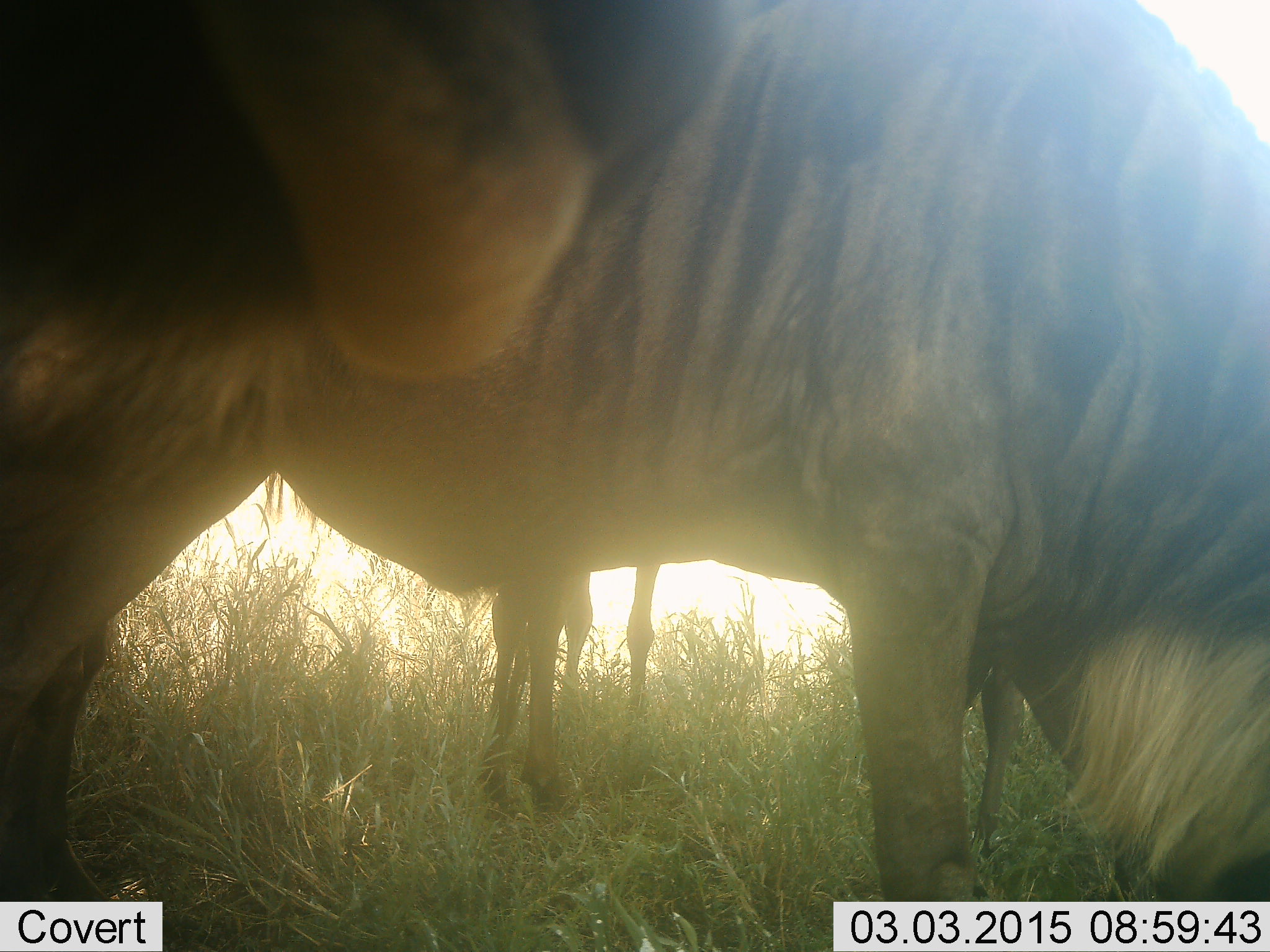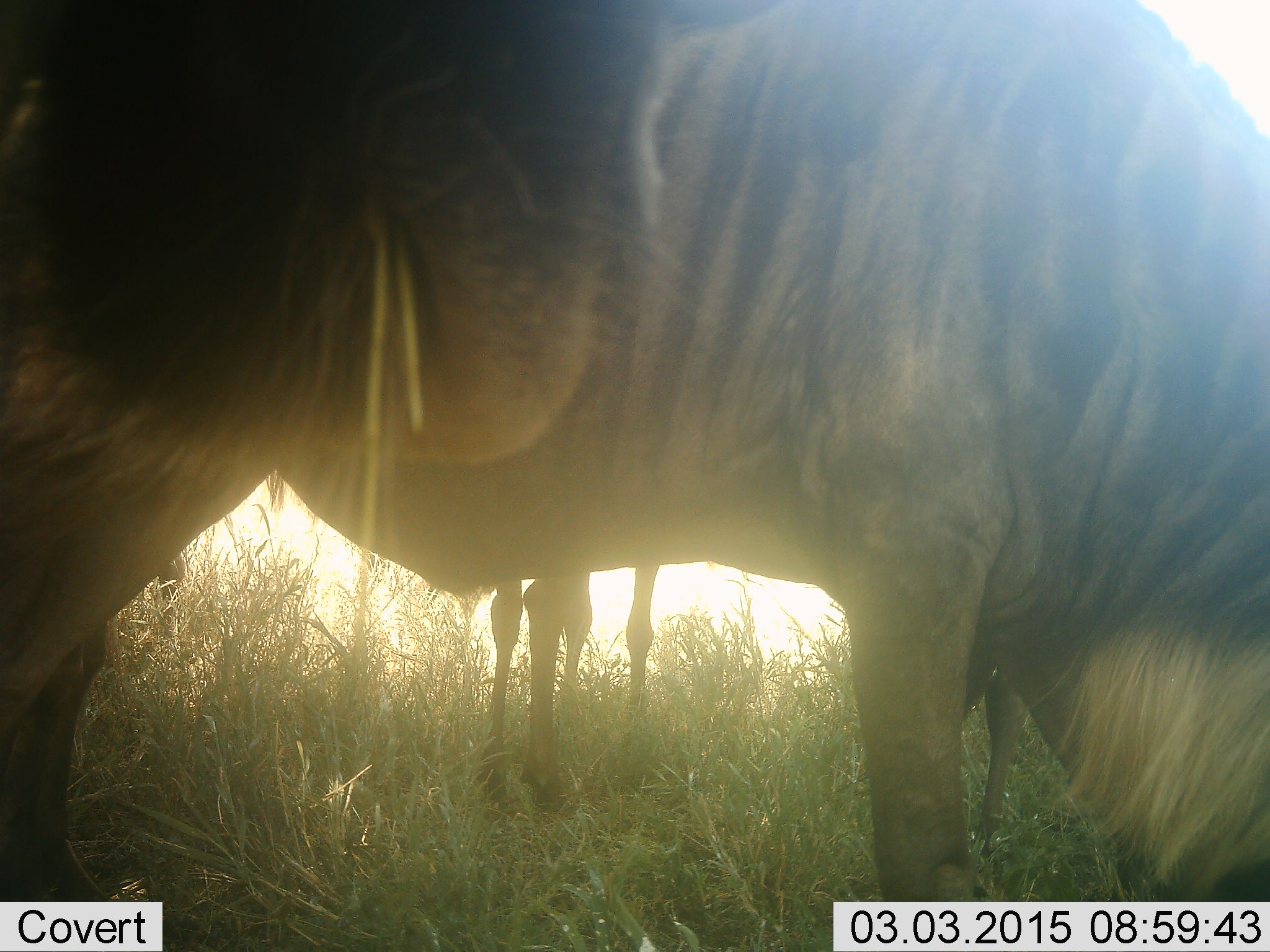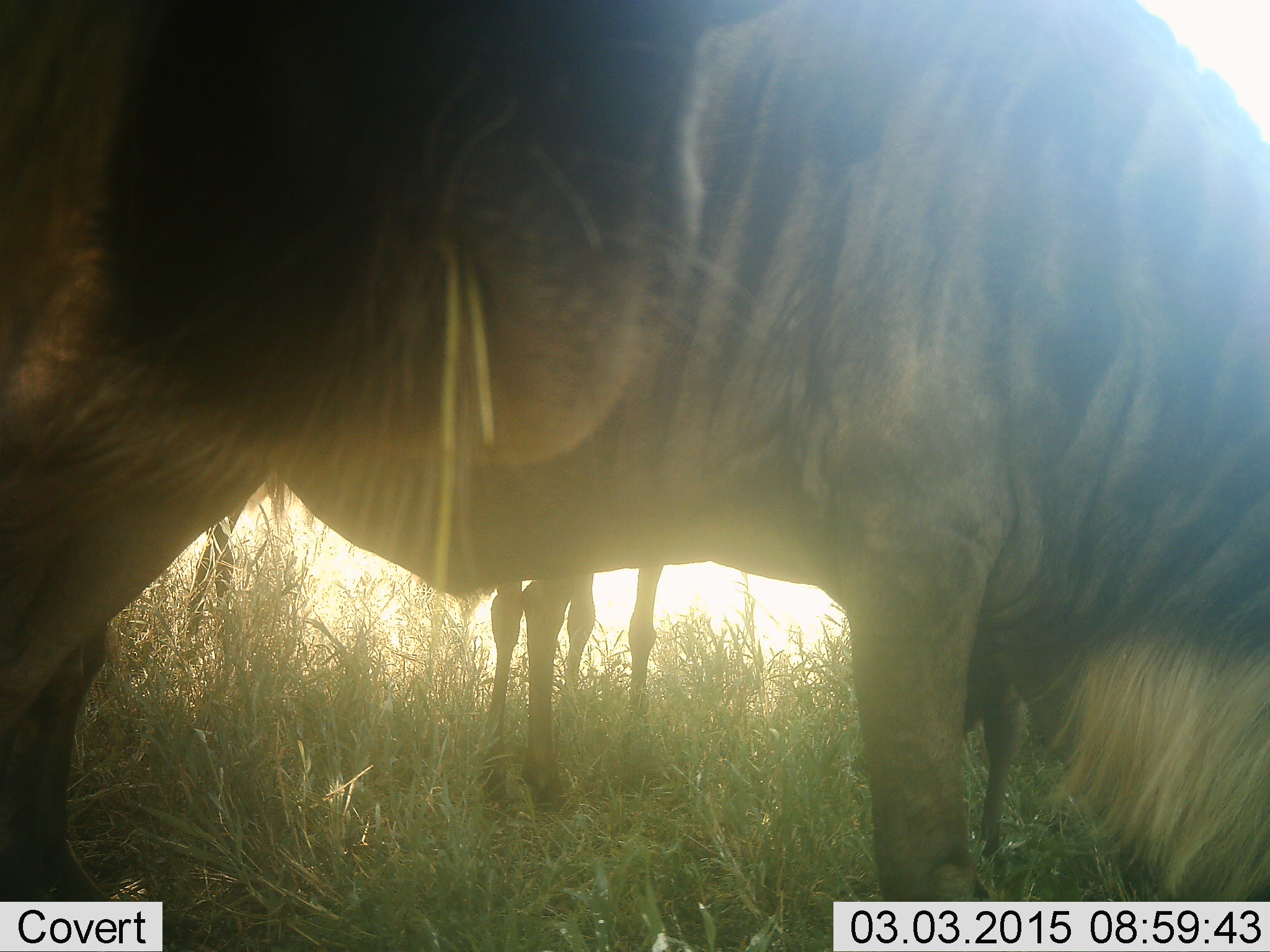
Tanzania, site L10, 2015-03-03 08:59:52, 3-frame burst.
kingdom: Animalia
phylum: Chordata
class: Mammalia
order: Artiodactyla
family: Bovidae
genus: Connochaetes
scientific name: Connochaetes taurinus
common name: blue wildebeest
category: wildebeest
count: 3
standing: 100%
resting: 0%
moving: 10%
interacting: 0%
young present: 20%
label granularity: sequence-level